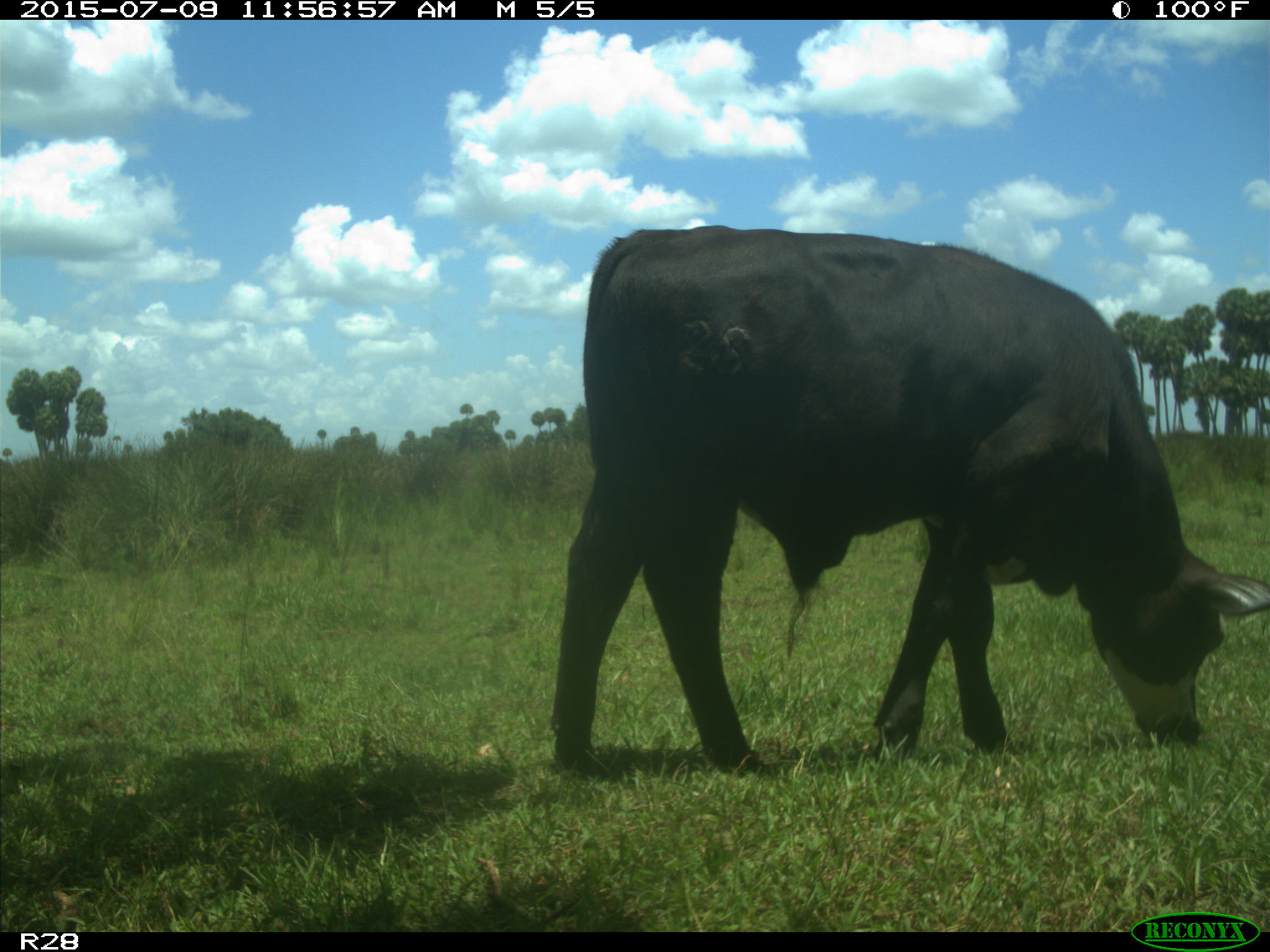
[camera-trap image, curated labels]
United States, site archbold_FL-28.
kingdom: Animalia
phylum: Chordata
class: Mammalia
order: Artiodactyla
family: Bovidae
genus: Bos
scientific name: Bos taurus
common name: domestic cow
Bos taurus (domestic cow).